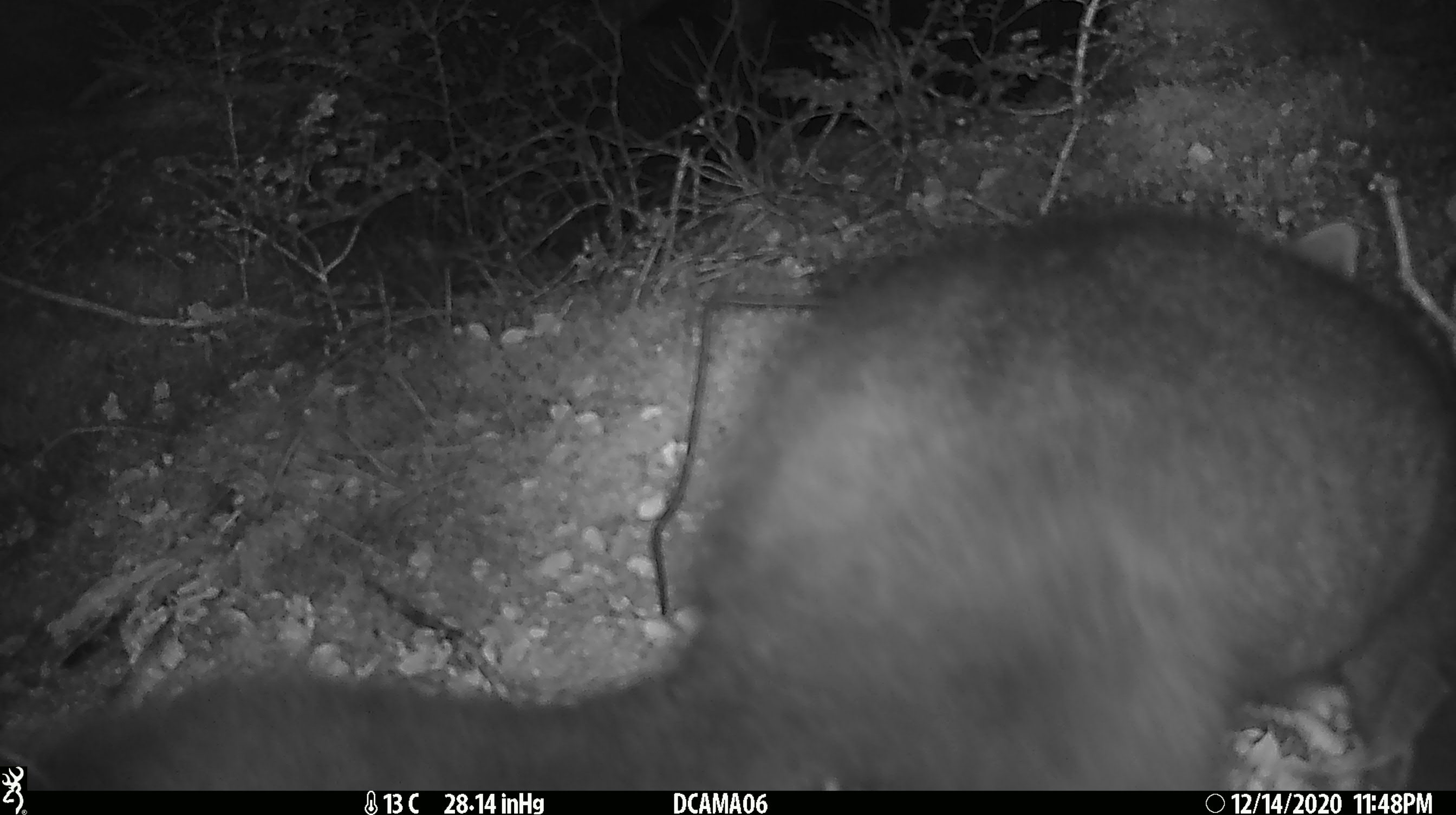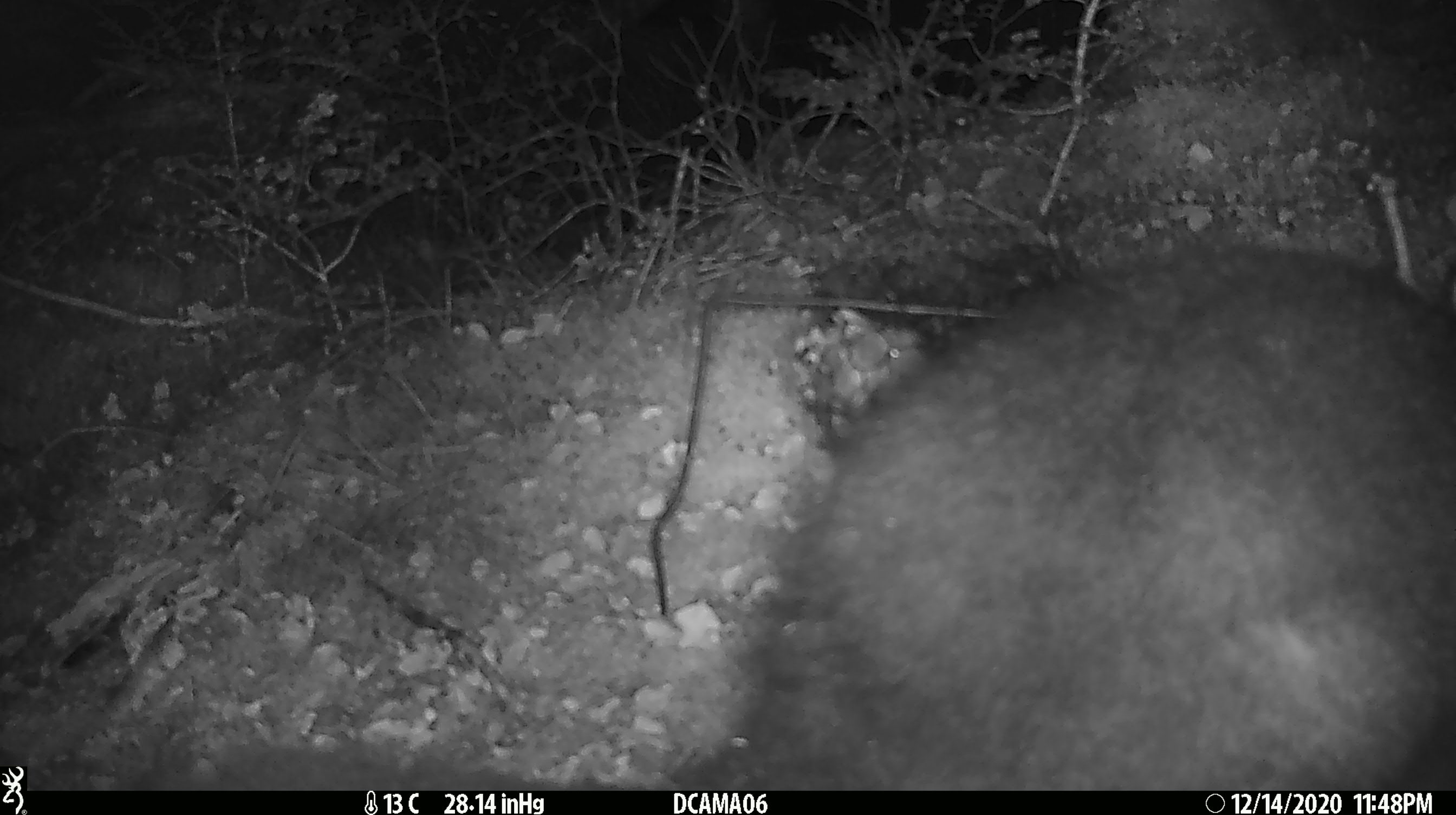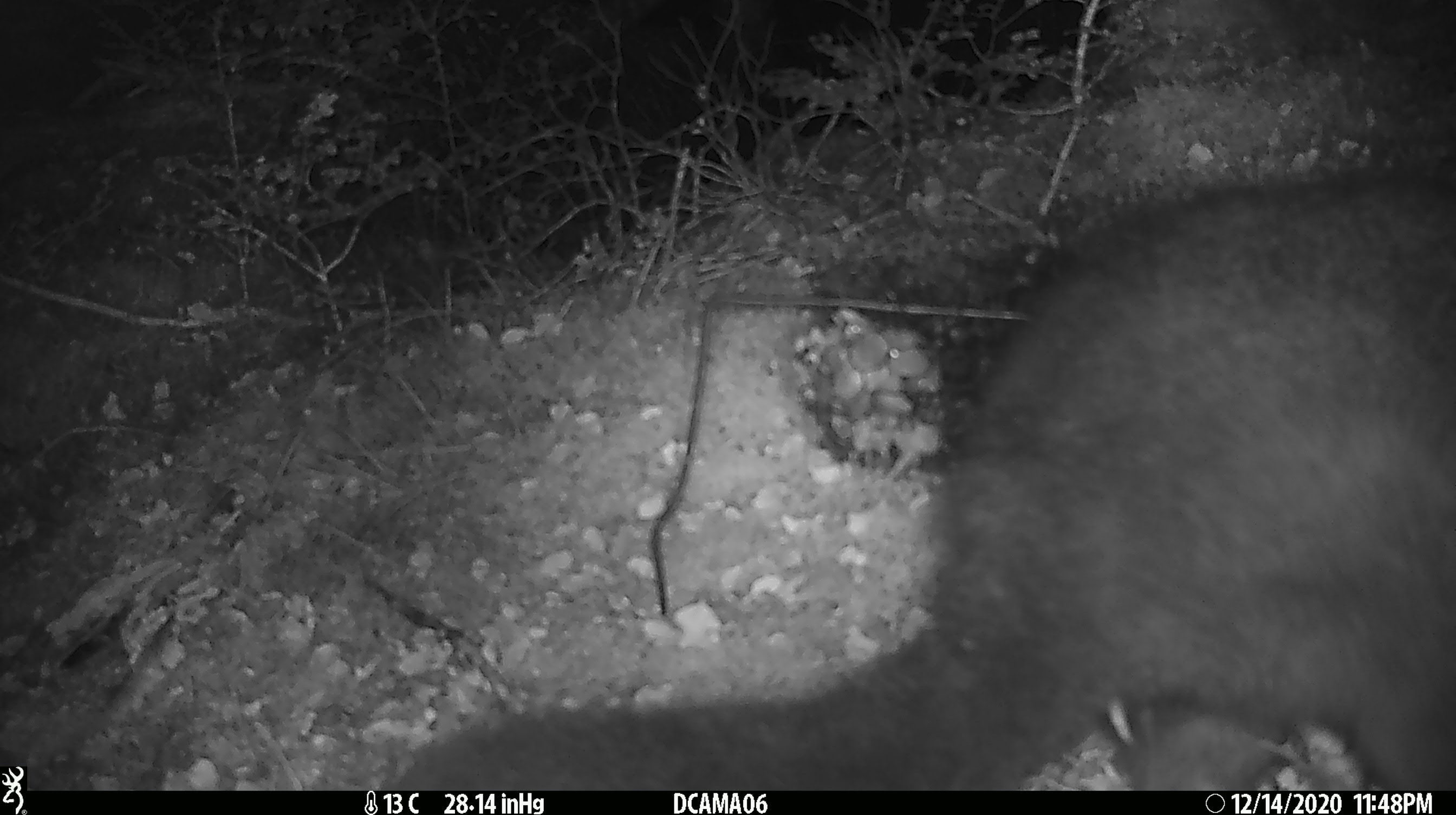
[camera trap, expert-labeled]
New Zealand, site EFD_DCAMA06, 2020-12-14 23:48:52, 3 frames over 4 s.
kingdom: Animalia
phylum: Chordata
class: Mammalia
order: Diprotodontia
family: Phalangeridae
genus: Trichosurus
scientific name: Trichosurus vulpecula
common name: common brushtail possum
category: possum